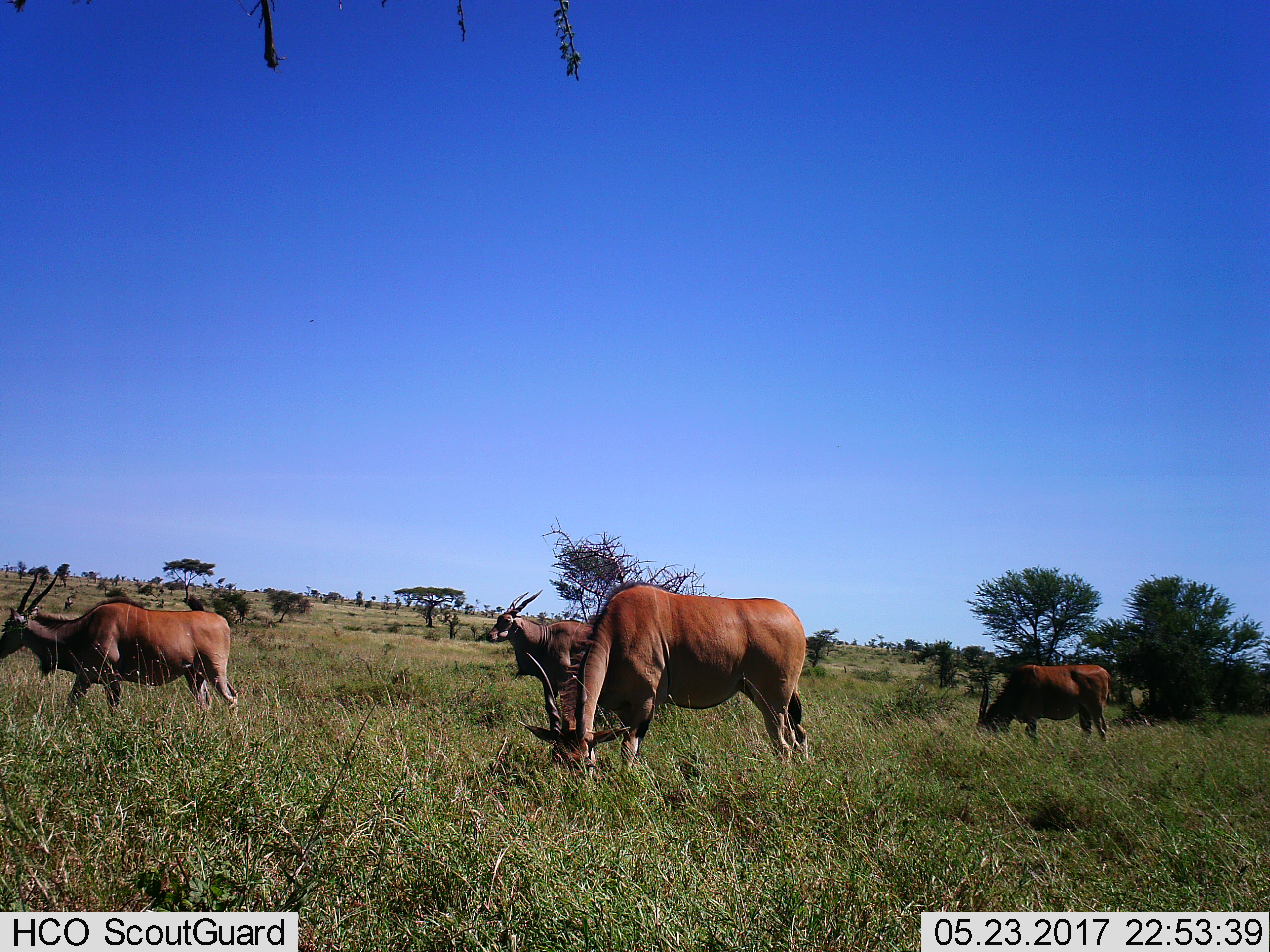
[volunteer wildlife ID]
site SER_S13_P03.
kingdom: Animalia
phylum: Chordata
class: Mammalia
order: Artiodactyla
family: Bovidae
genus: Tragelaphus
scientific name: Tragelaphus oryx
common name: eland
Eland (Tragelaphus oryx), count 4. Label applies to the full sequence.